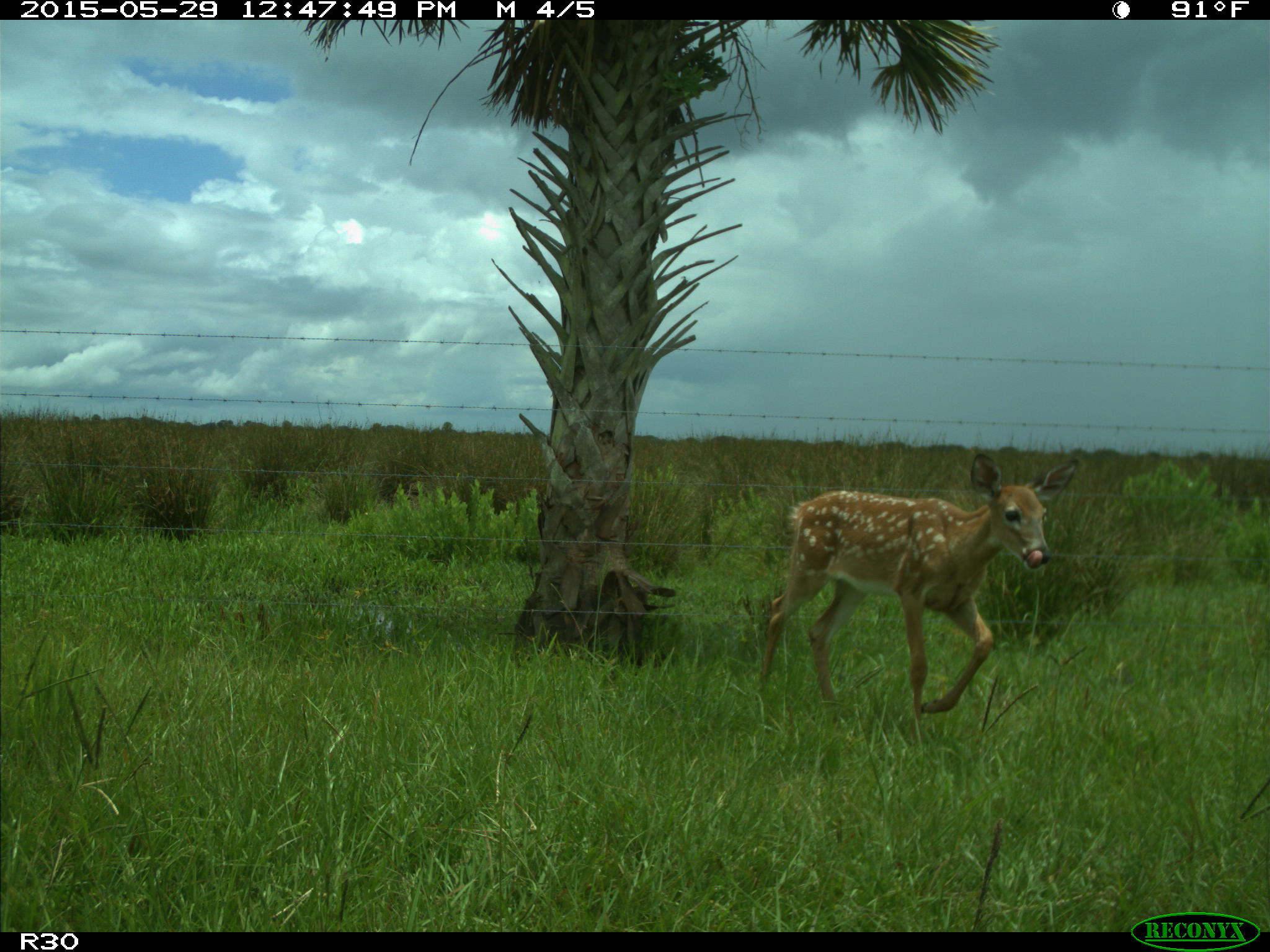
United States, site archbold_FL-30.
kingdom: Animalia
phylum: Chordata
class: Mammalia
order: Artiodactyla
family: Cervidae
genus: Odocoileus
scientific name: Odocoileus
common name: deer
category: unidentified deer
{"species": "unidentified deer (deer) (Odocoileus)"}